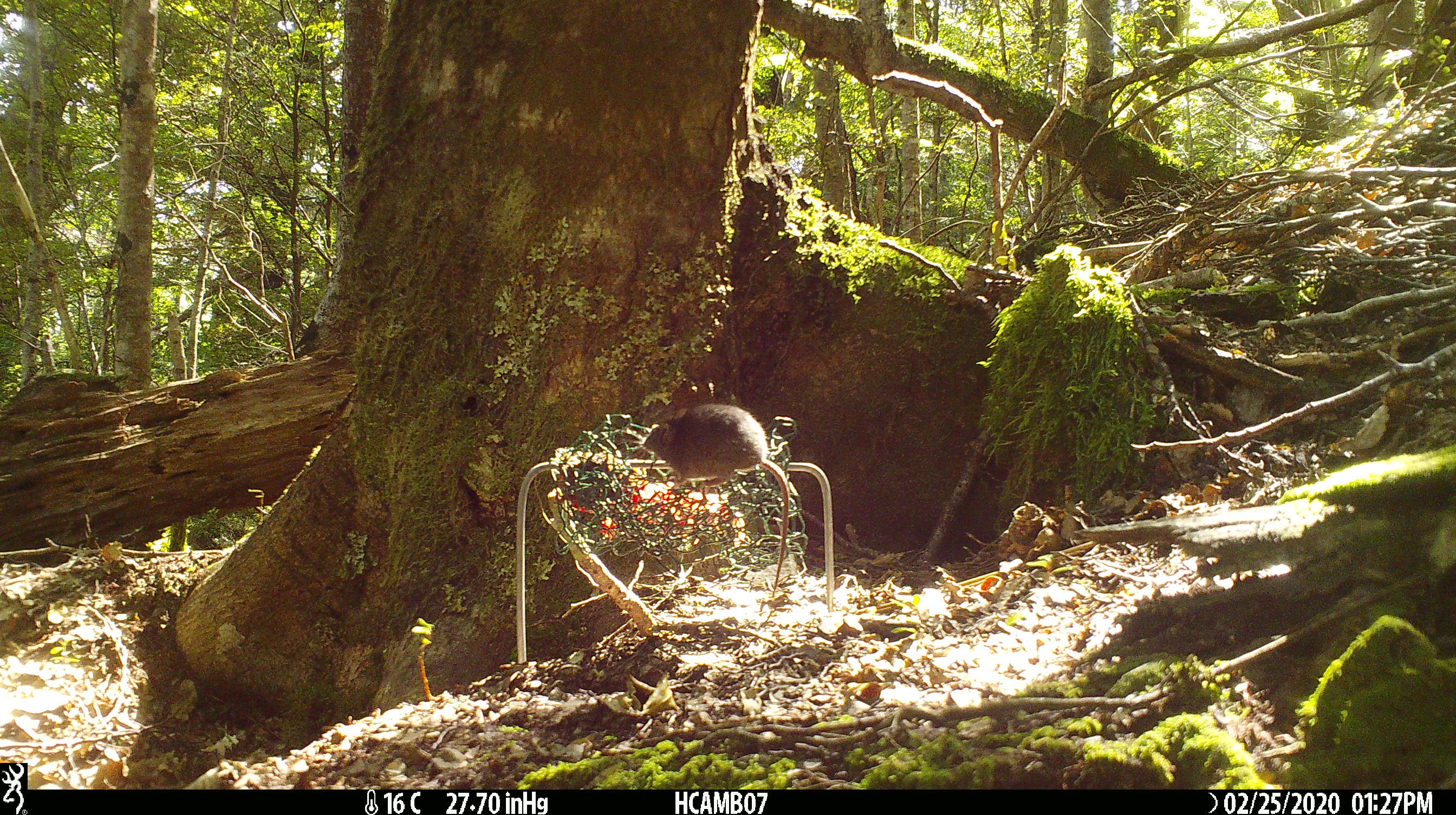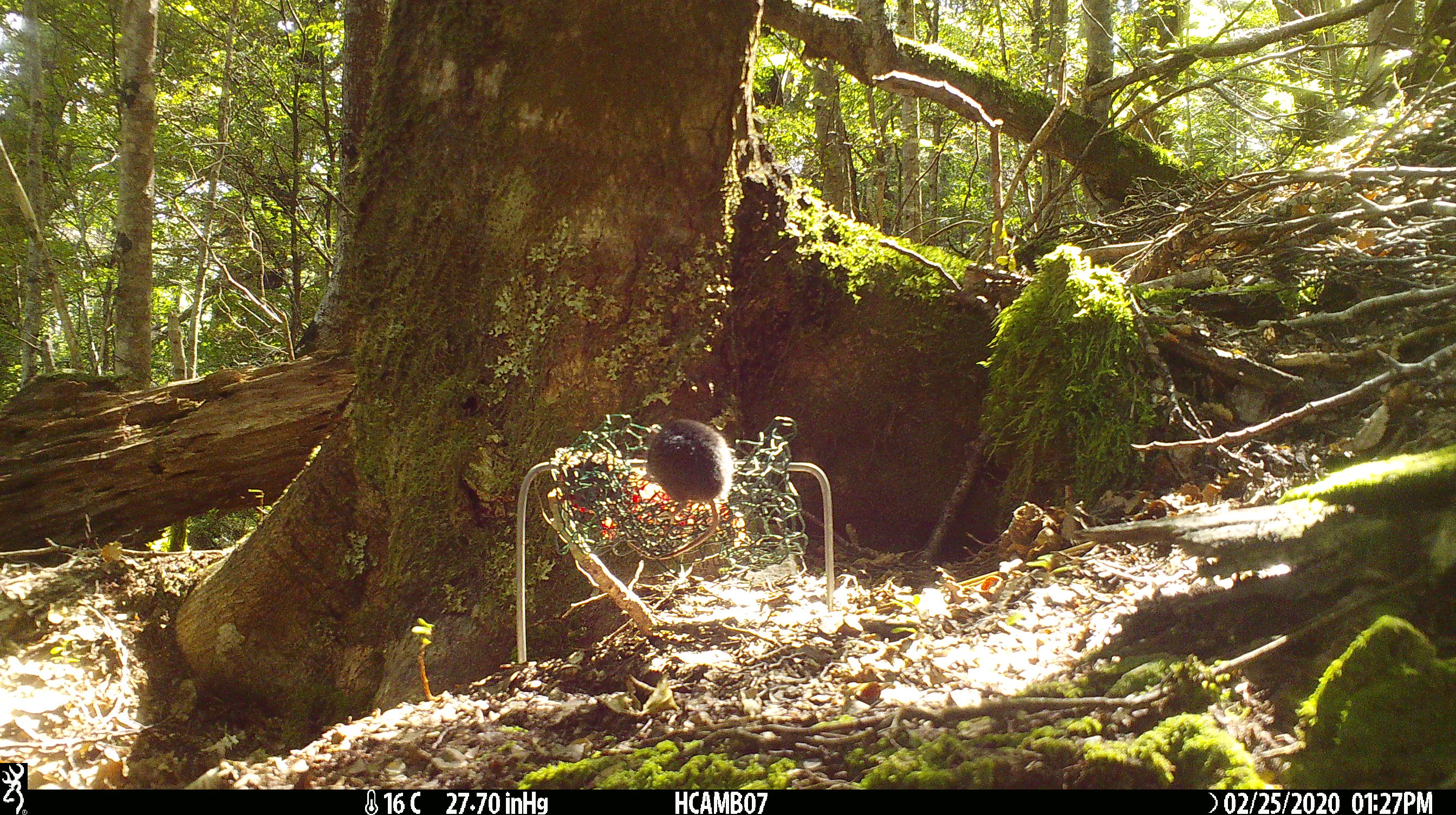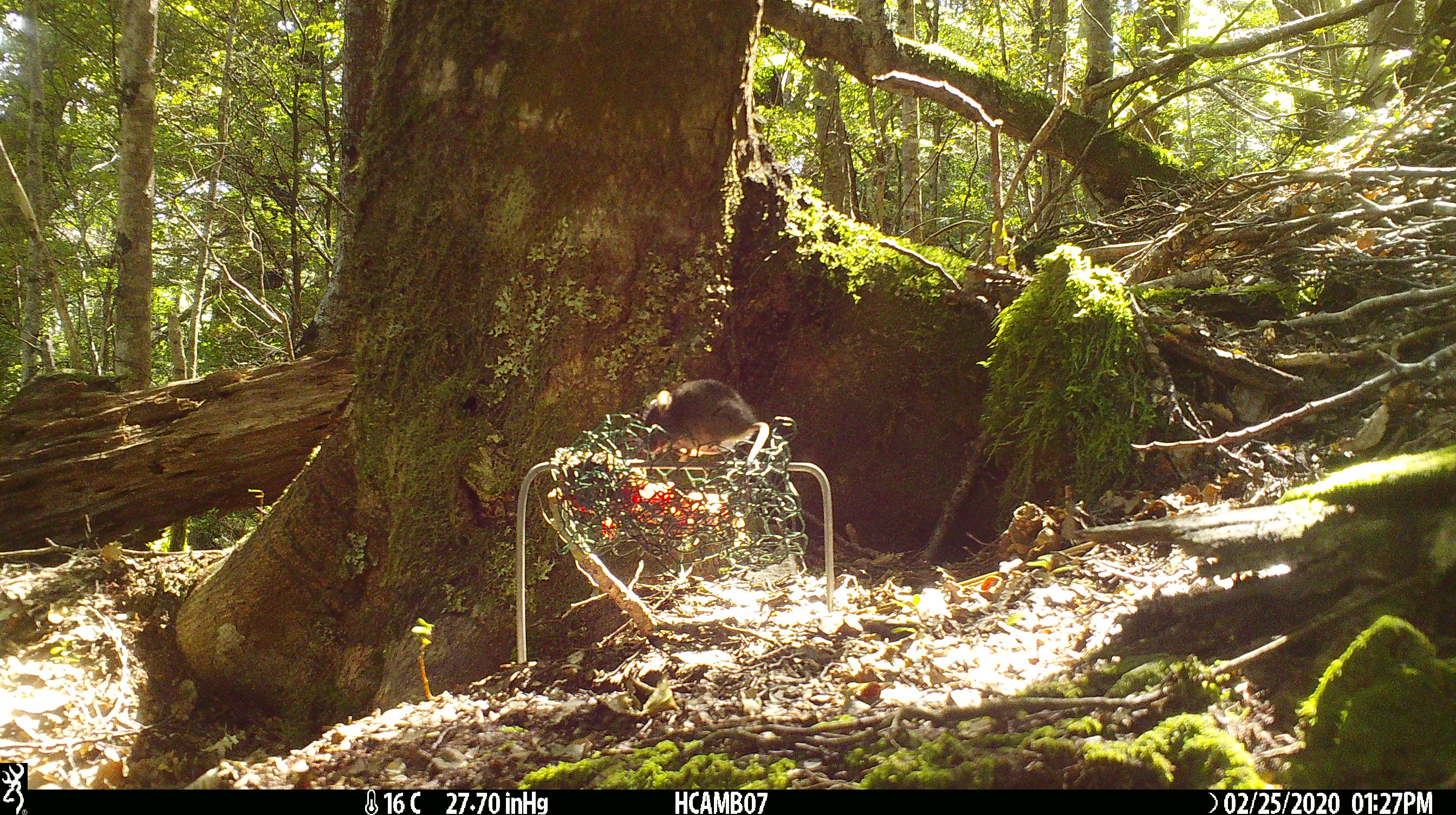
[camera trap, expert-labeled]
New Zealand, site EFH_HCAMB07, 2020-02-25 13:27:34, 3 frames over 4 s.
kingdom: Animalia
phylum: Chordata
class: Mammalia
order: Rodentia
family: Muridae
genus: Mus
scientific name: Mus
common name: mouse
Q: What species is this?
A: Mouse (Mus).